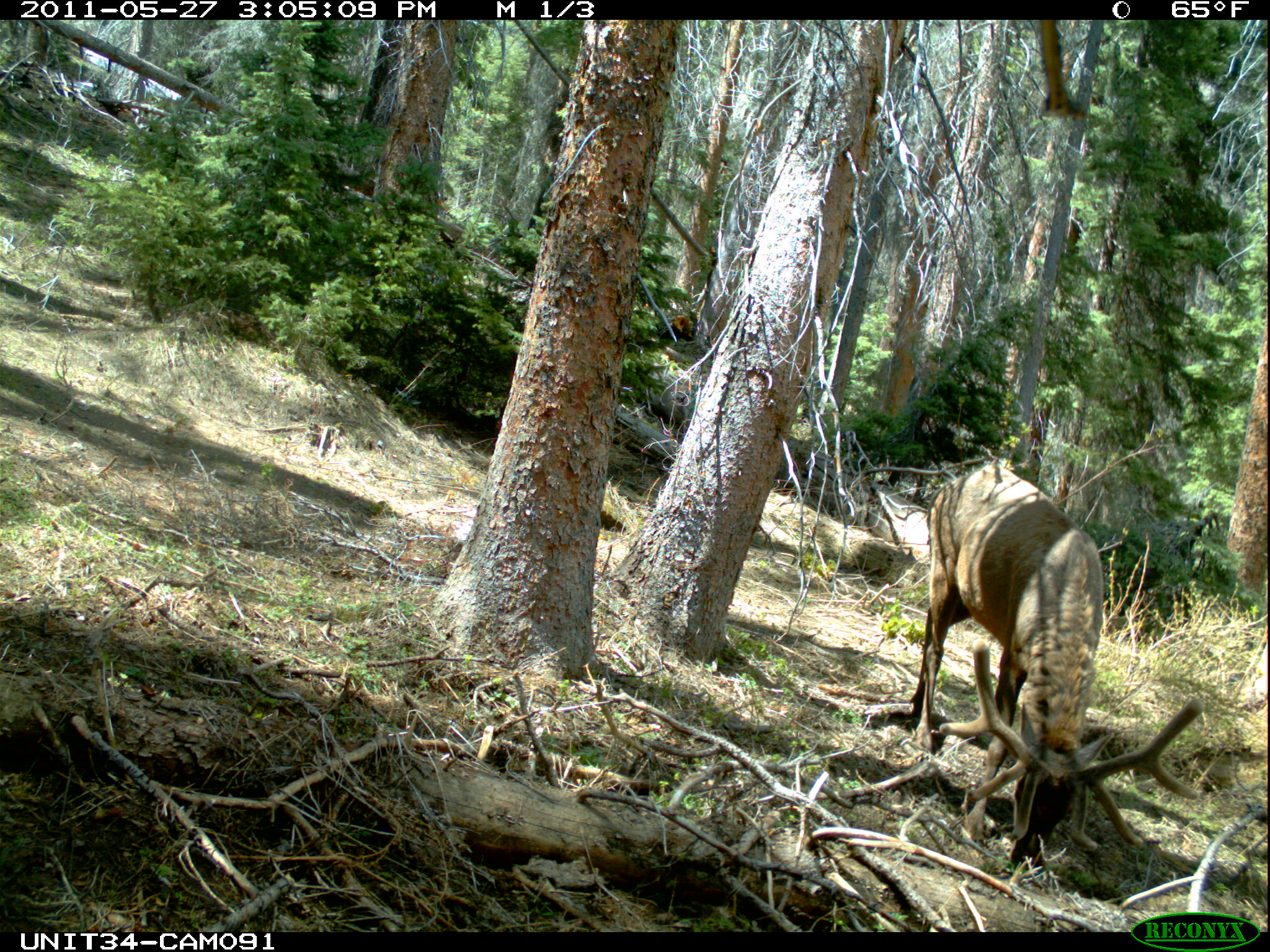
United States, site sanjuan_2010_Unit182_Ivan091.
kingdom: Animalia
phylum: Chordata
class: Mammalia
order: Artiodactyla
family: Cervidae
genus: Cervus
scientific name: Cervus elaphus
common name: red deer